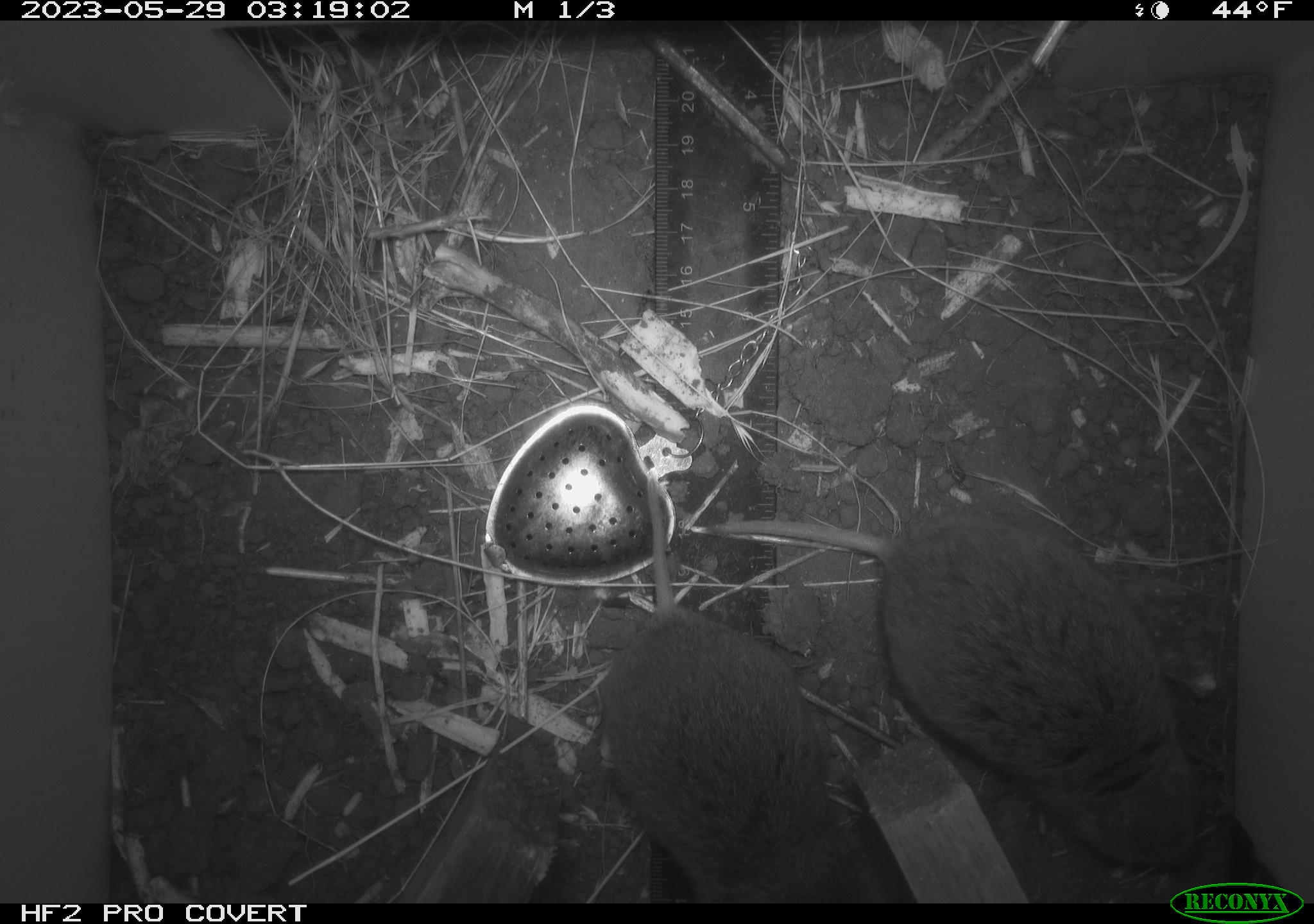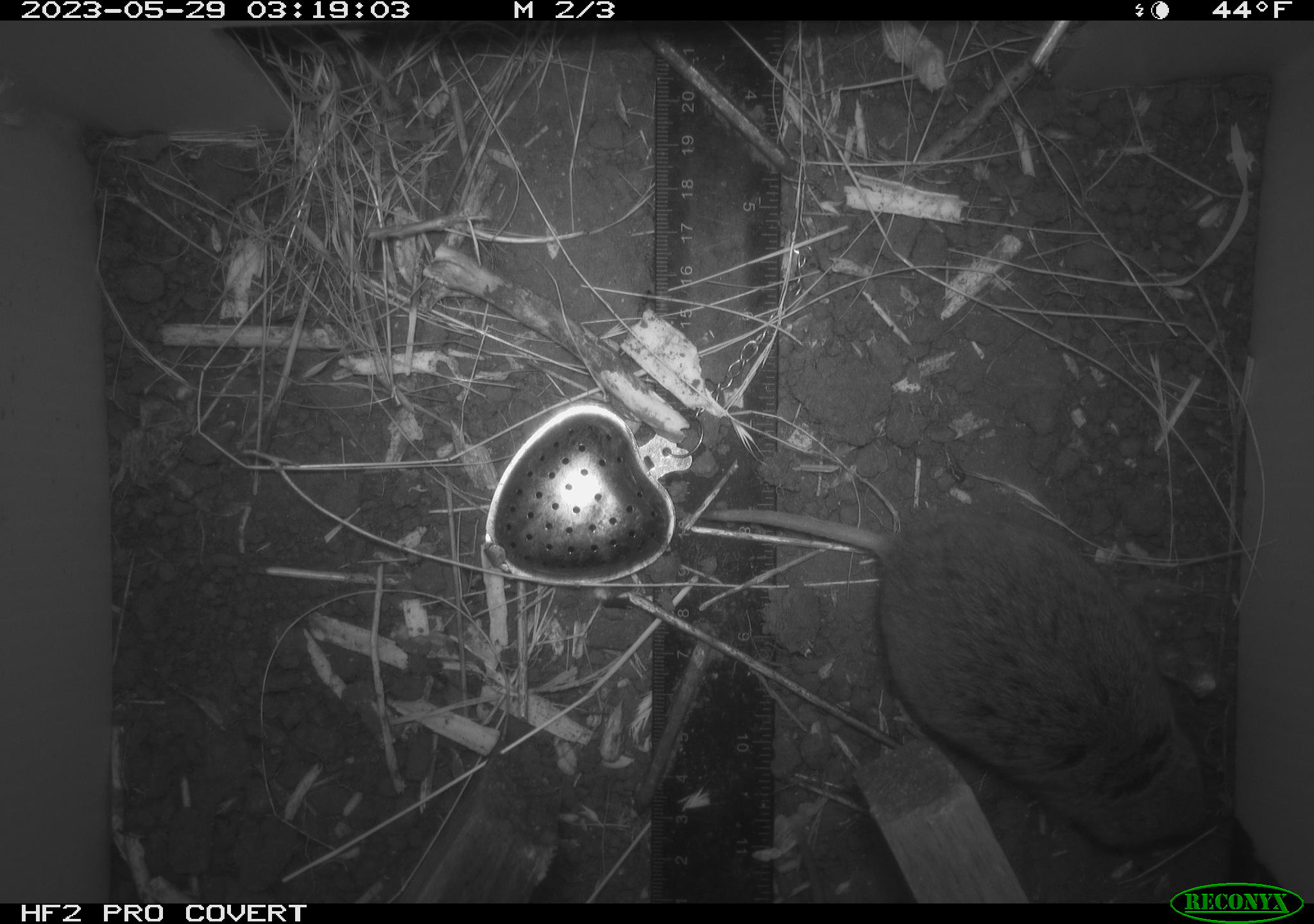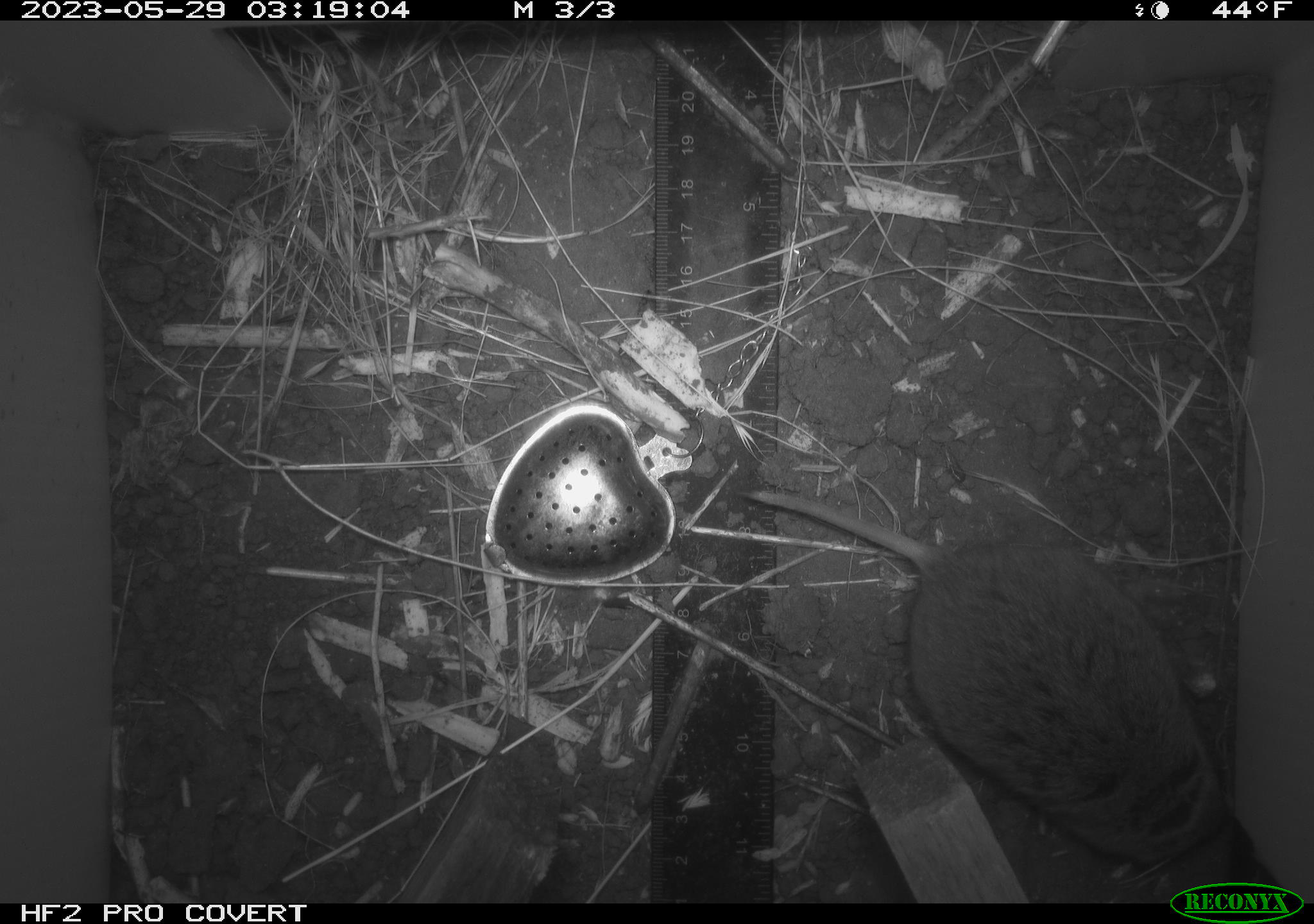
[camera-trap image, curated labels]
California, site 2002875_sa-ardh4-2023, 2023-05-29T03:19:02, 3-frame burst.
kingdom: Animalia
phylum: Chordata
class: Mammalia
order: Rodentia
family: Cricetidae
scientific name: Arvicolinae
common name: voles, lemmings, and muskrats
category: arvicolinae subfamily